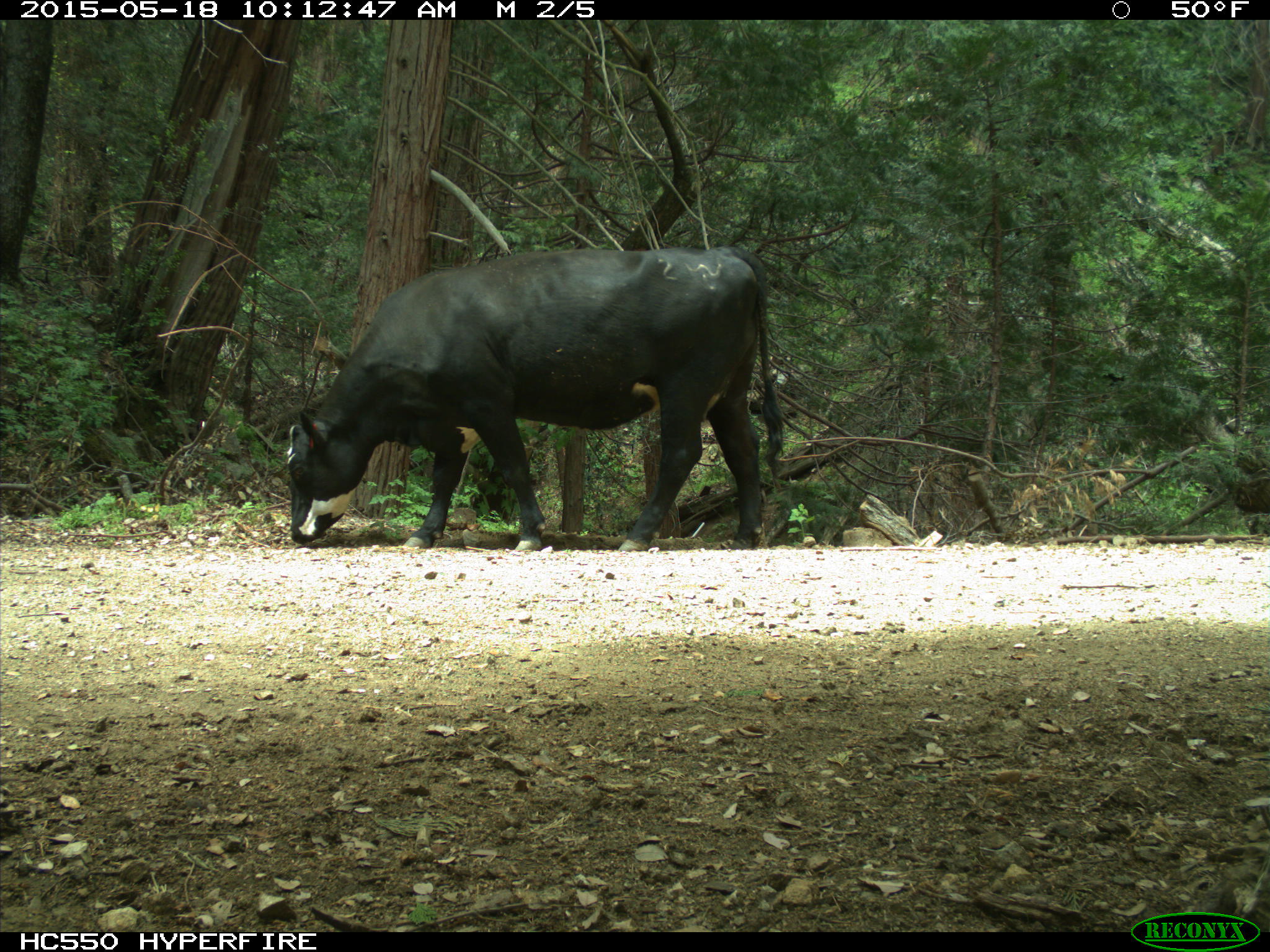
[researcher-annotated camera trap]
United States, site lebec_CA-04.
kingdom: Animalia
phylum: Chordata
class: Mammalia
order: Artiodactyla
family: Bovidae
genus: Bos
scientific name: Bos taurus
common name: domestic cow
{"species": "Bos taurus (domestic cow)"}